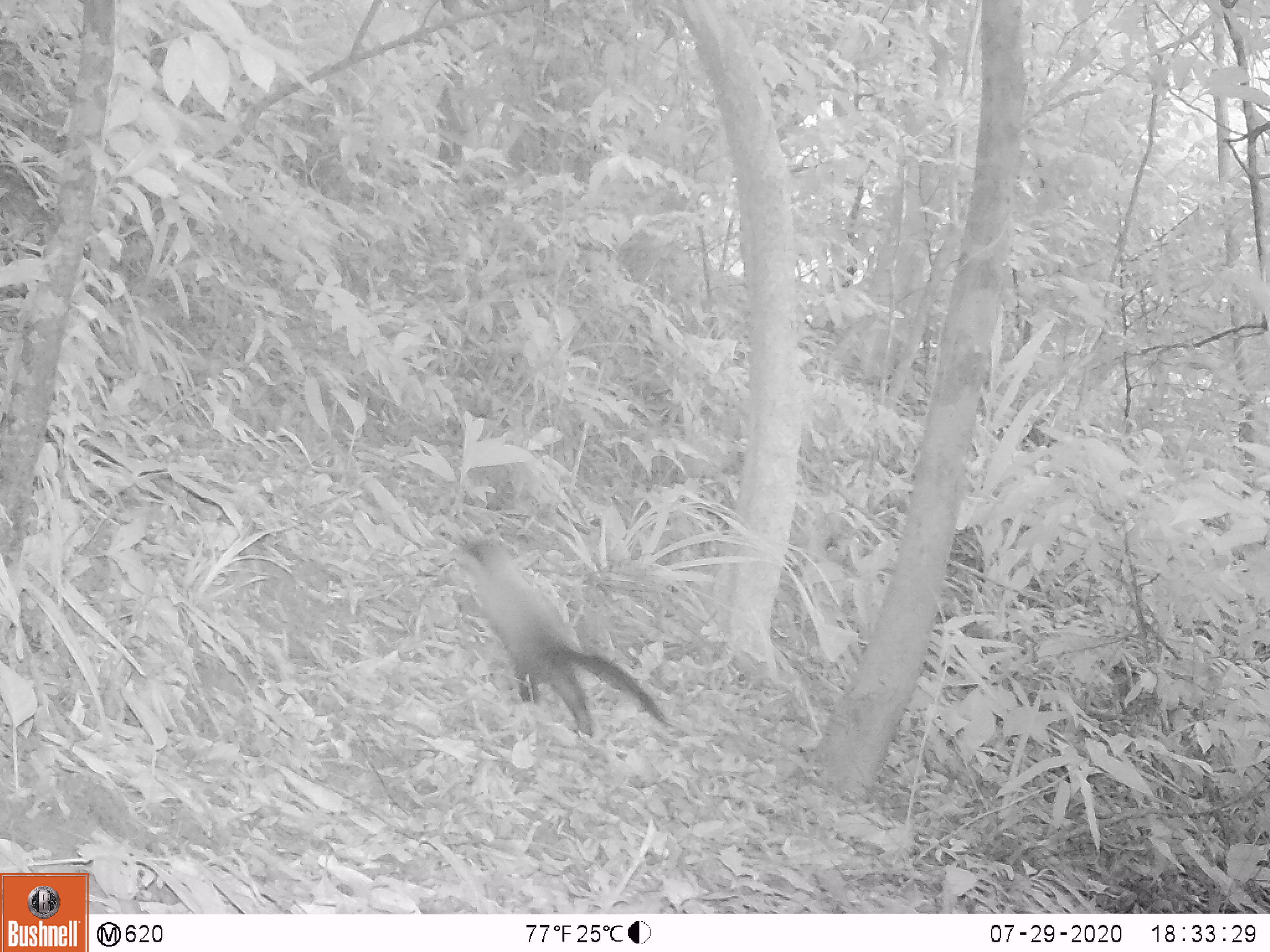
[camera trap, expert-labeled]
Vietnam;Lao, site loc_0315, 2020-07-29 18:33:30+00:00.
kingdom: Animalia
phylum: Chordata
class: Mammalia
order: Carnivora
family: Mustelidae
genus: Martes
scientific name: Martes flavigula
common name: yellow-throated marten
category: yellow throated marten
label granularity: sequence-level